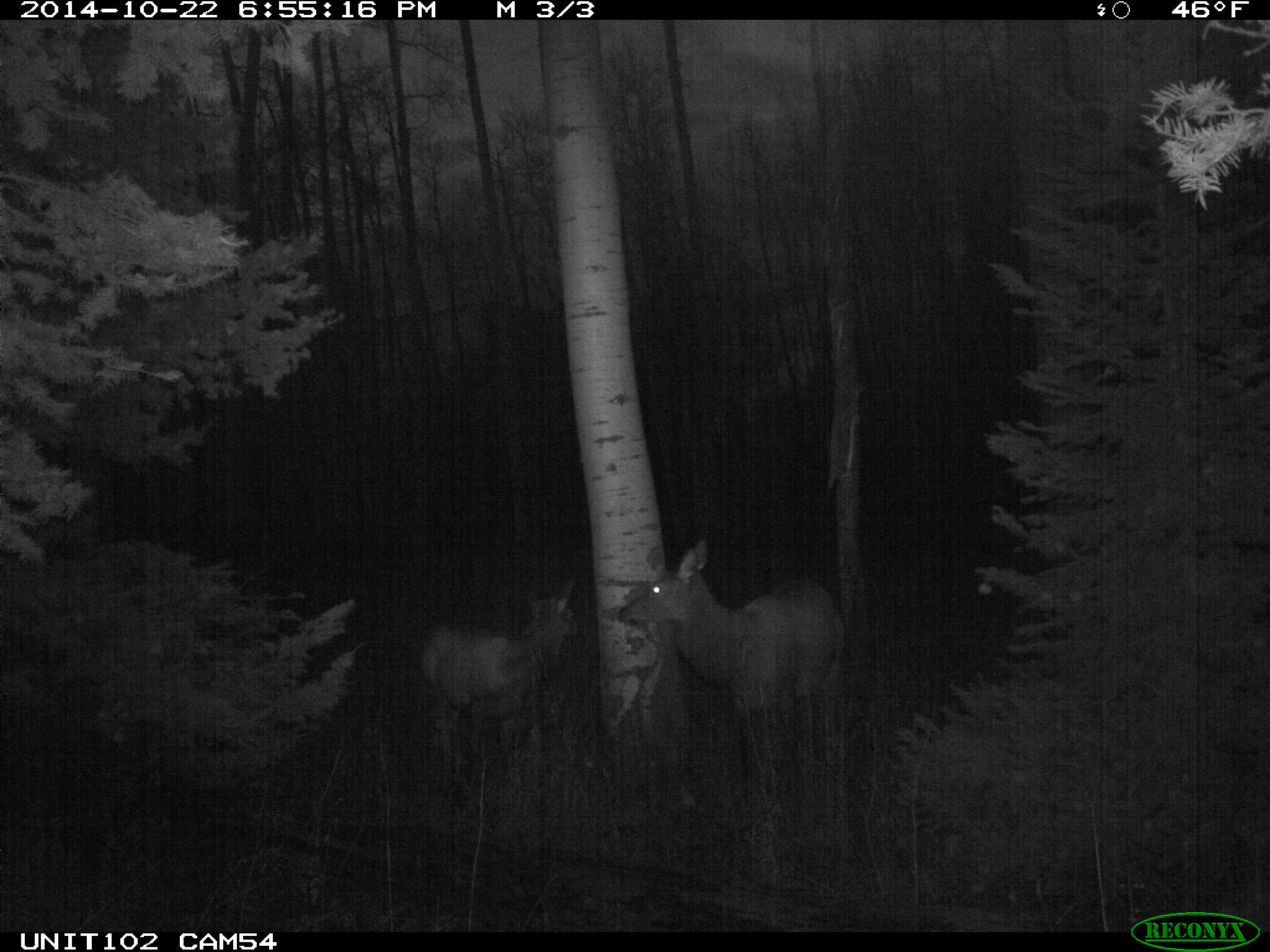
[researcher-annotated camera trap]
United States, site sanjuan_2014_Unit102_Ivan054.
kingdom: Animalia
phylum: Chordata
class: Mammalia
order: Artiodactyla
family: Cervidae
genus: Cervus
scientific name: Cervus elaphus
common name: red deer